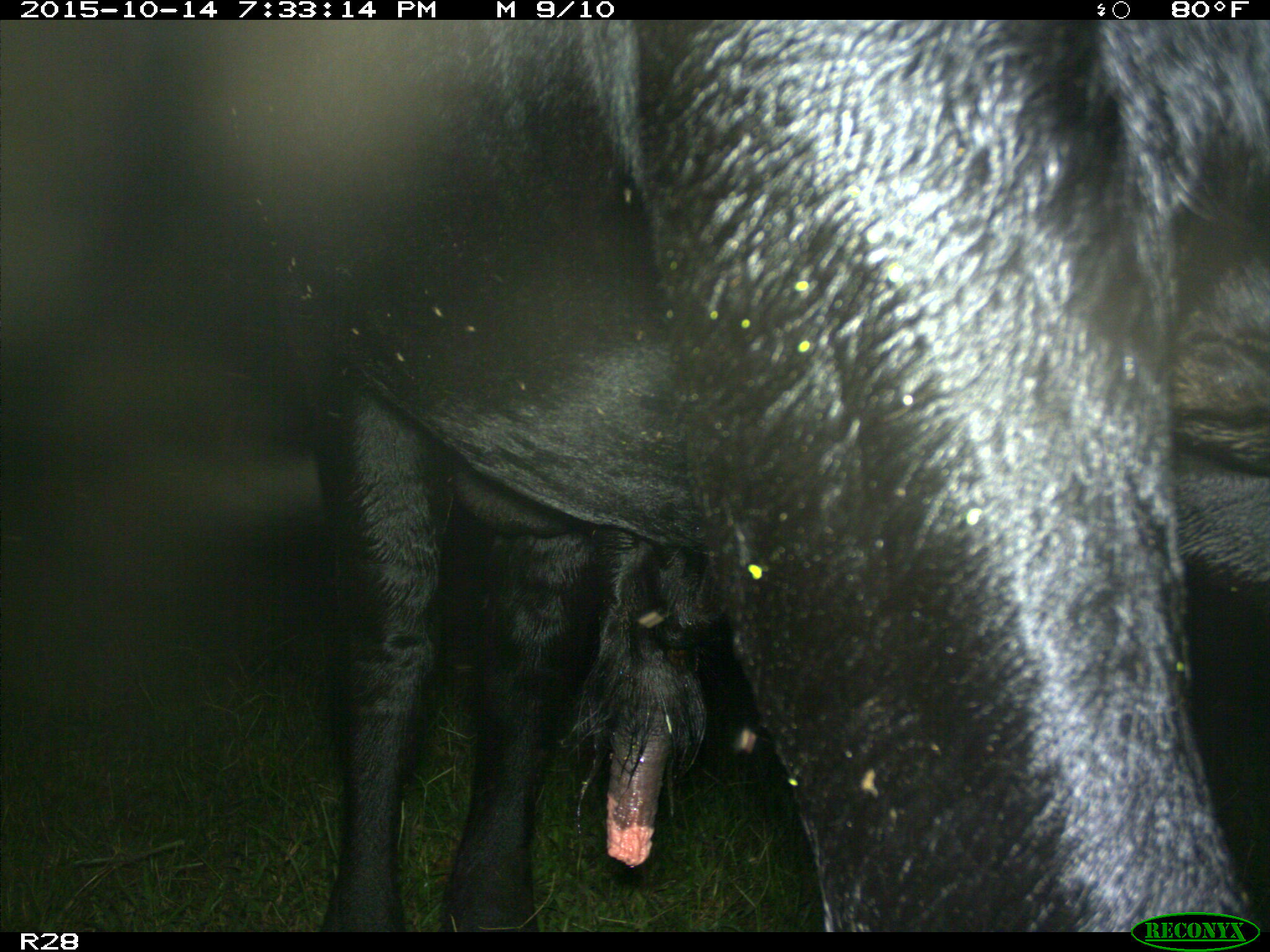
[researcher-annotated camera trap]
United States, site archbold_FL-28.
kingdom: Animalia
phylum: Chordata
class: Mammalia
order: Artiodactyla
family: Bovidae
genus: Bos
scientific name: Bos taurus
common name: domestic cow